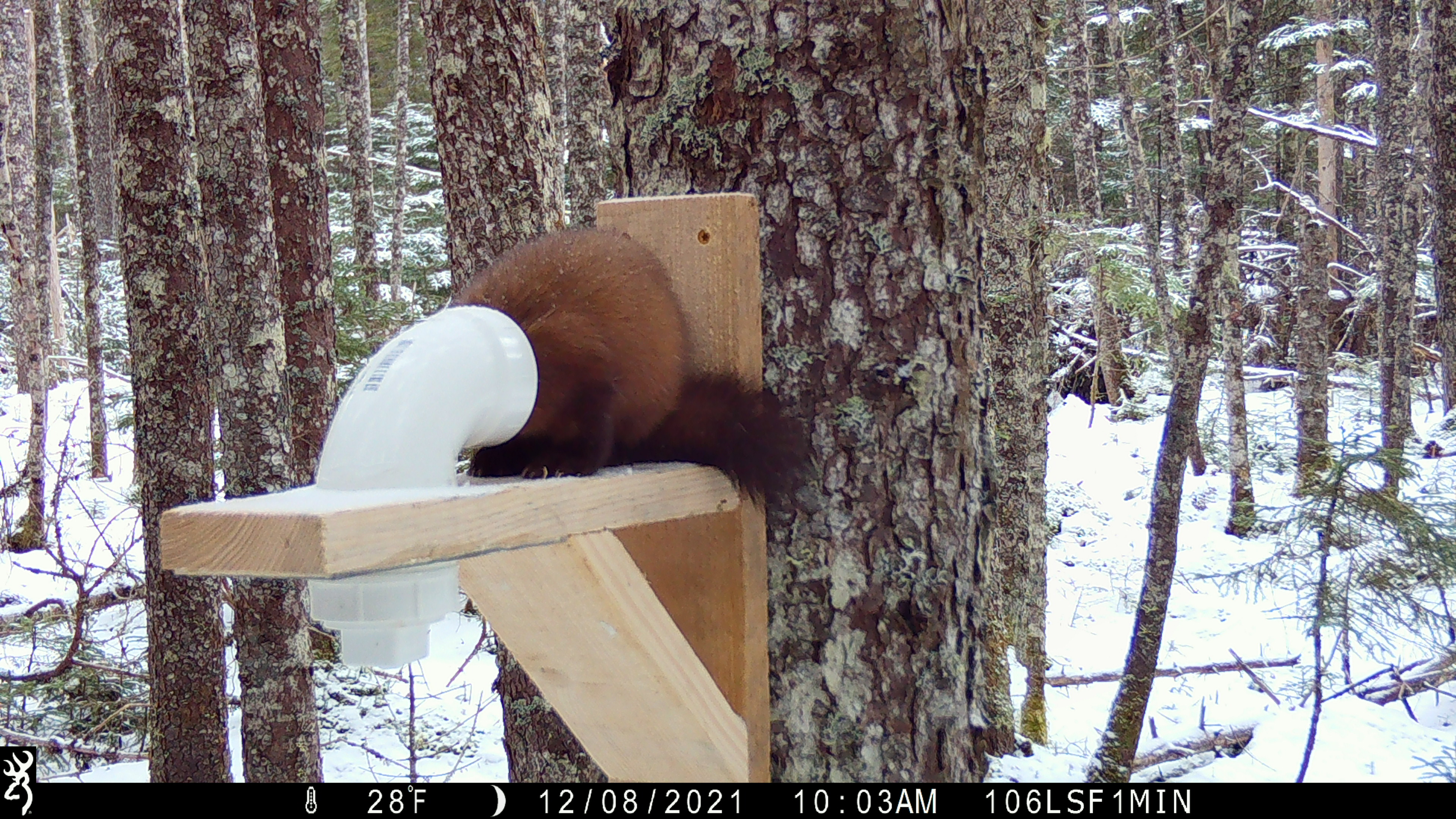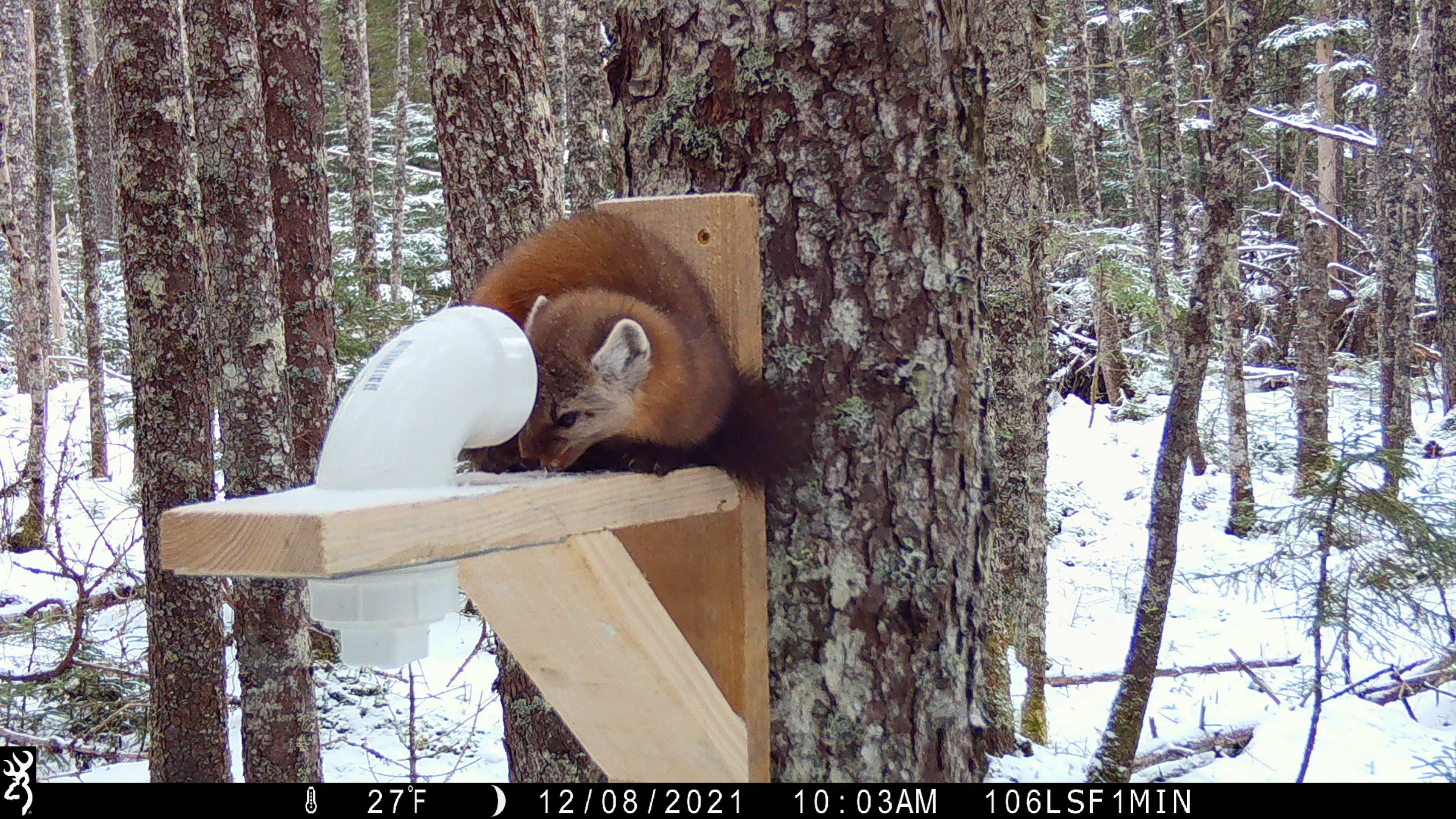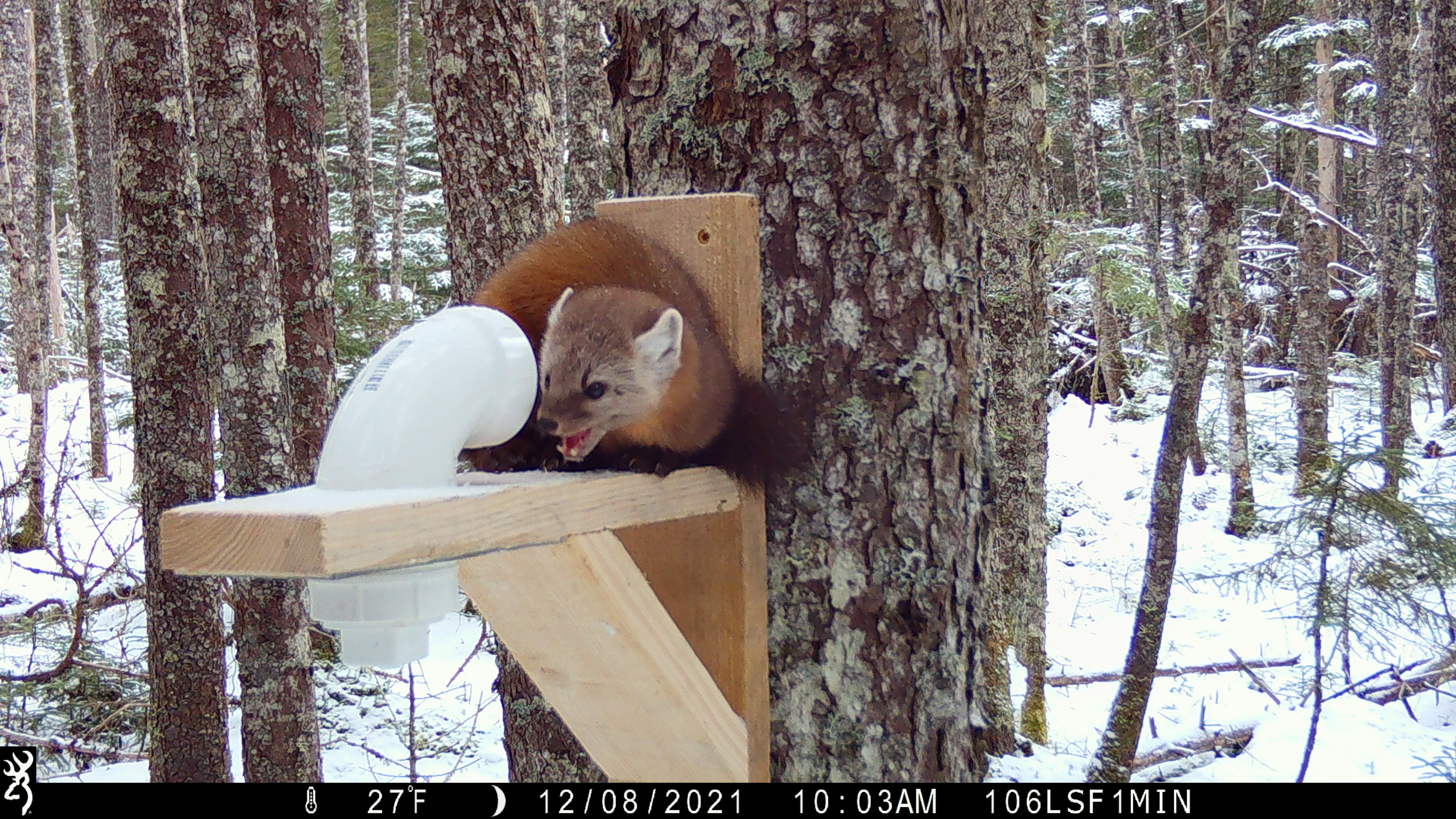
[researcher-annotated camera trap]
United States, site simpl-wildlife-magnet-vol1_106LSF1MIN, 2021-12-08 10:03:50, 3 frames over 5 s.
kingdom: Animalia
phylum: Chordata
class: Mammalia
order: Carnivora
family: Mustelidae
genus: Martes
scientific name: Martes americana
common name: american marten